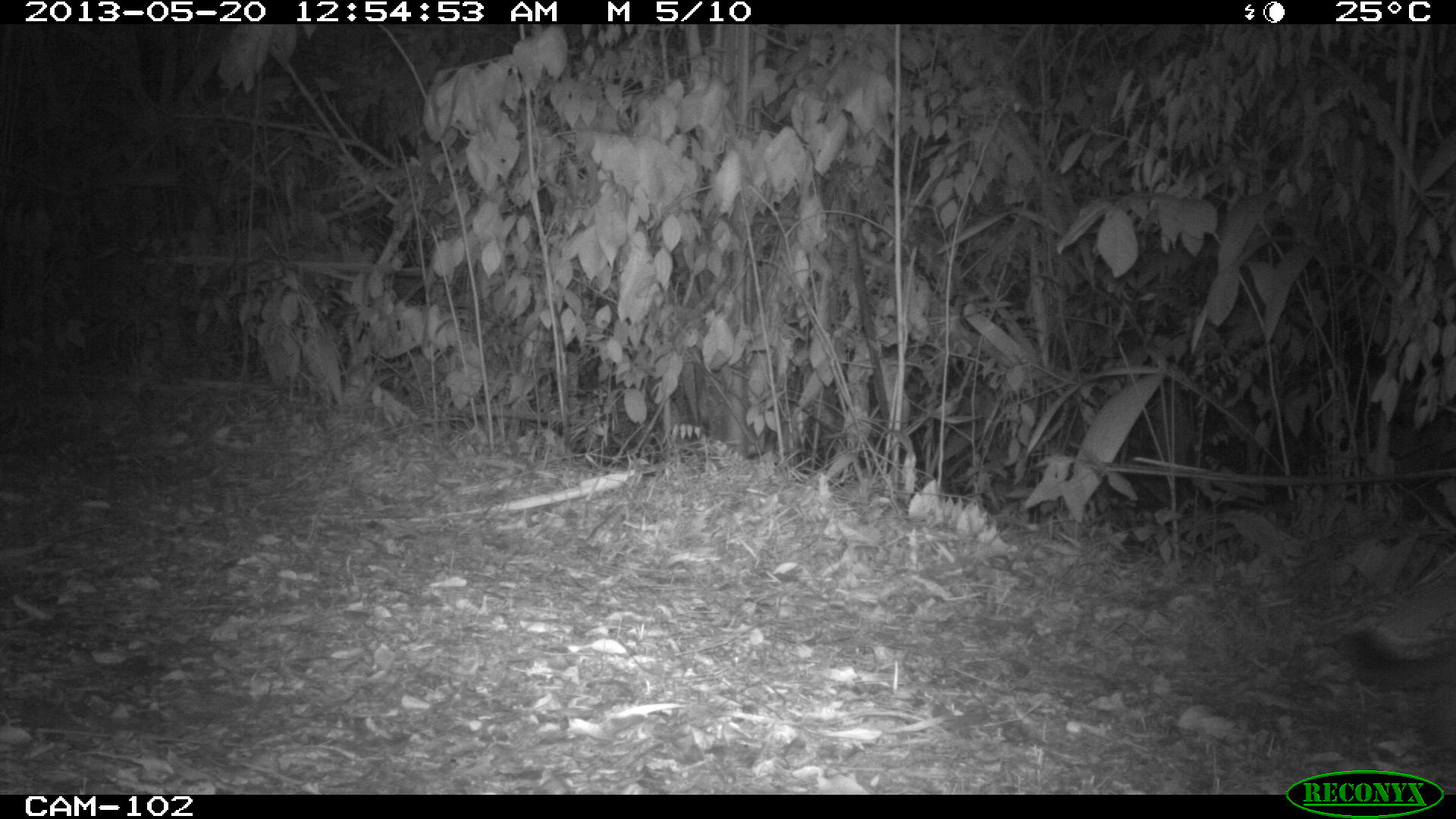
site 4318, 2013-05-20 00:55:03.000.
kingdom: Animalia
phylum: Chordata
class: Mammalia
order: Carnivora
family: Felidae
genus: Puma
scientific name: Puma concolor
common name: mountain lion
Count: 1.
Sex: male.